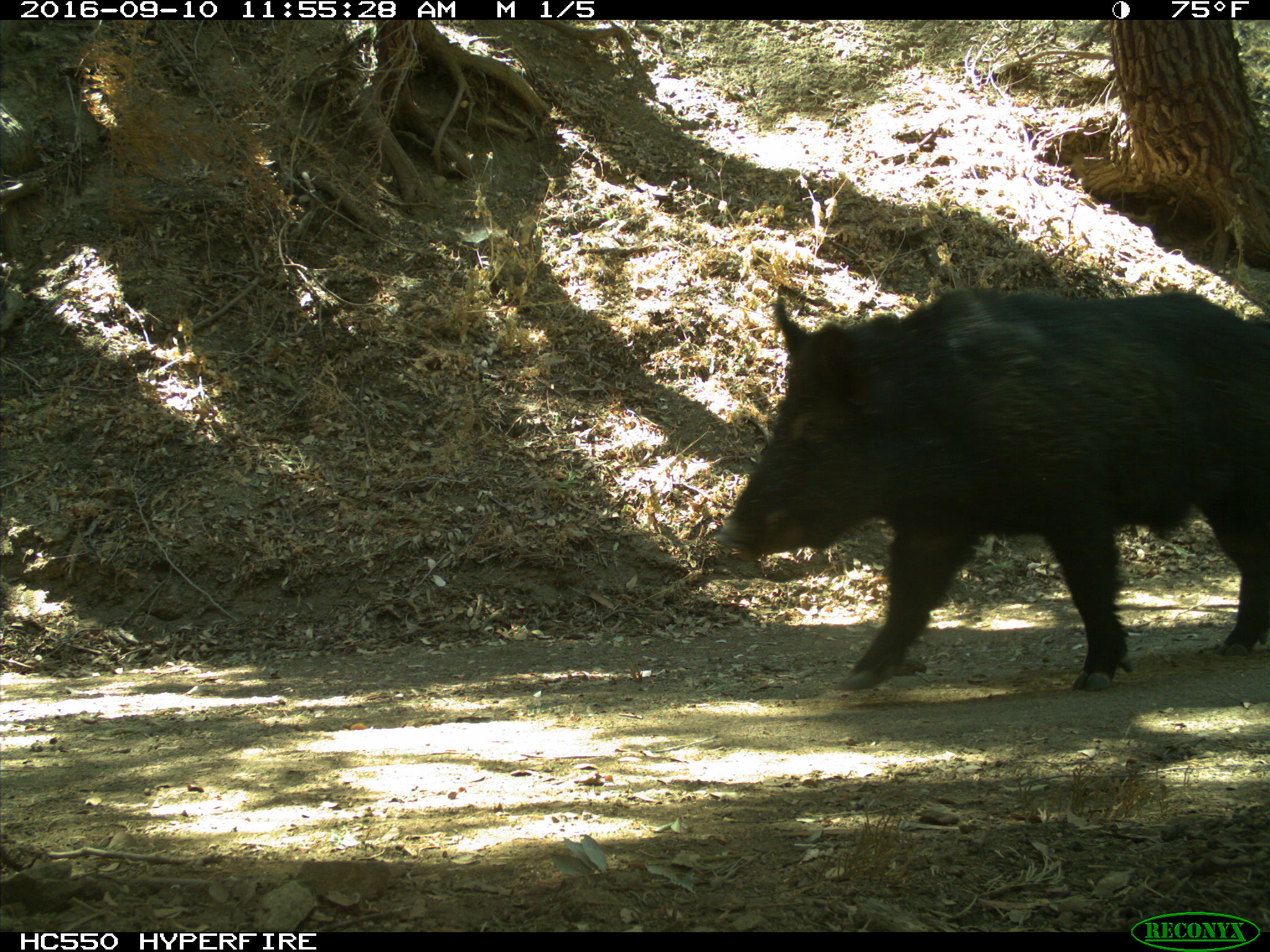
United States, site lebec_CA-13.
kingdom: Animalia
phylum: Chordata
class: Mammalia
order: Artiodactyla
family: Suidae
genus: Sus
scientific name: Sus scrofa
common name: wild boar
Sus scrofa (wild boar).